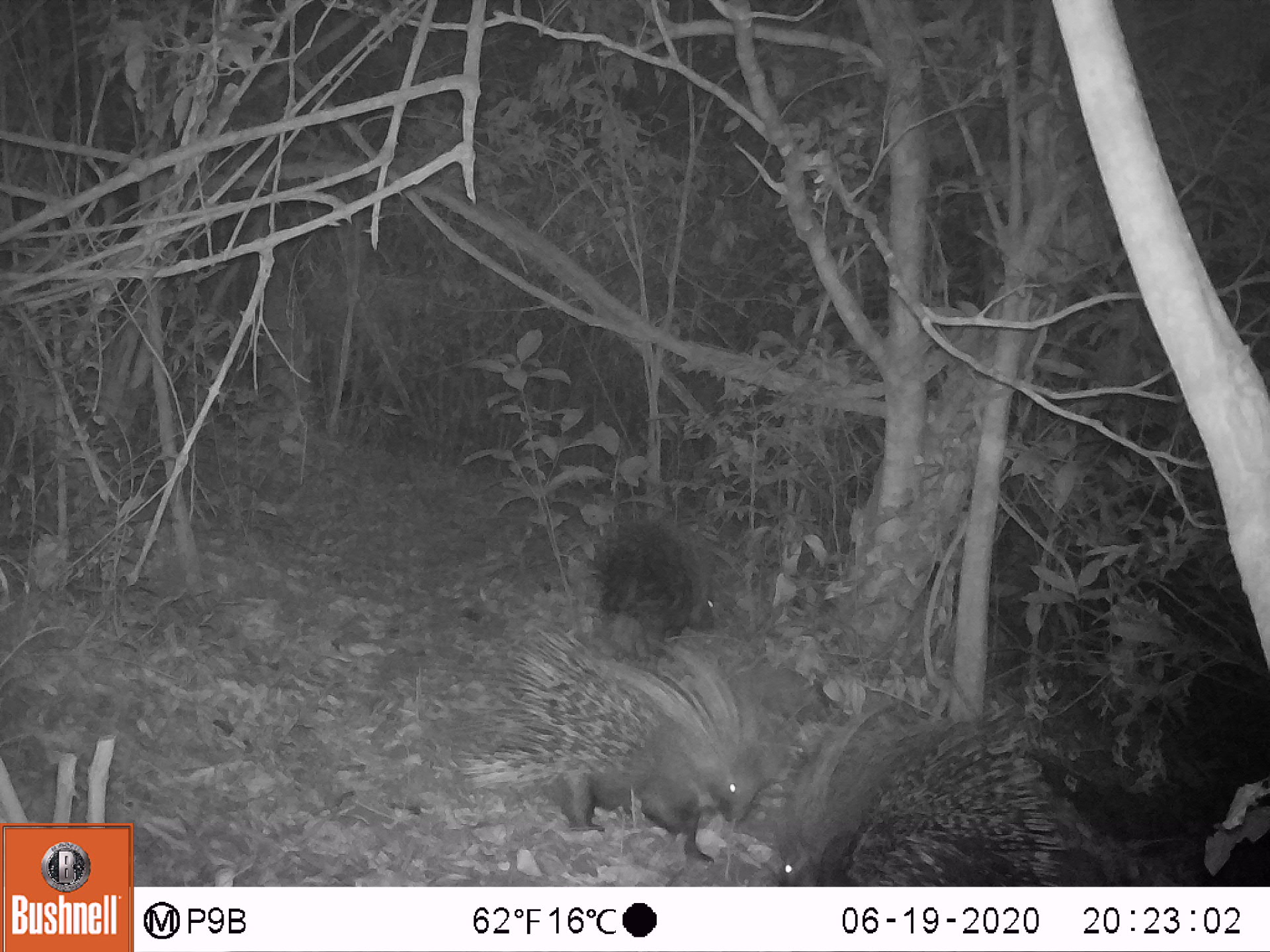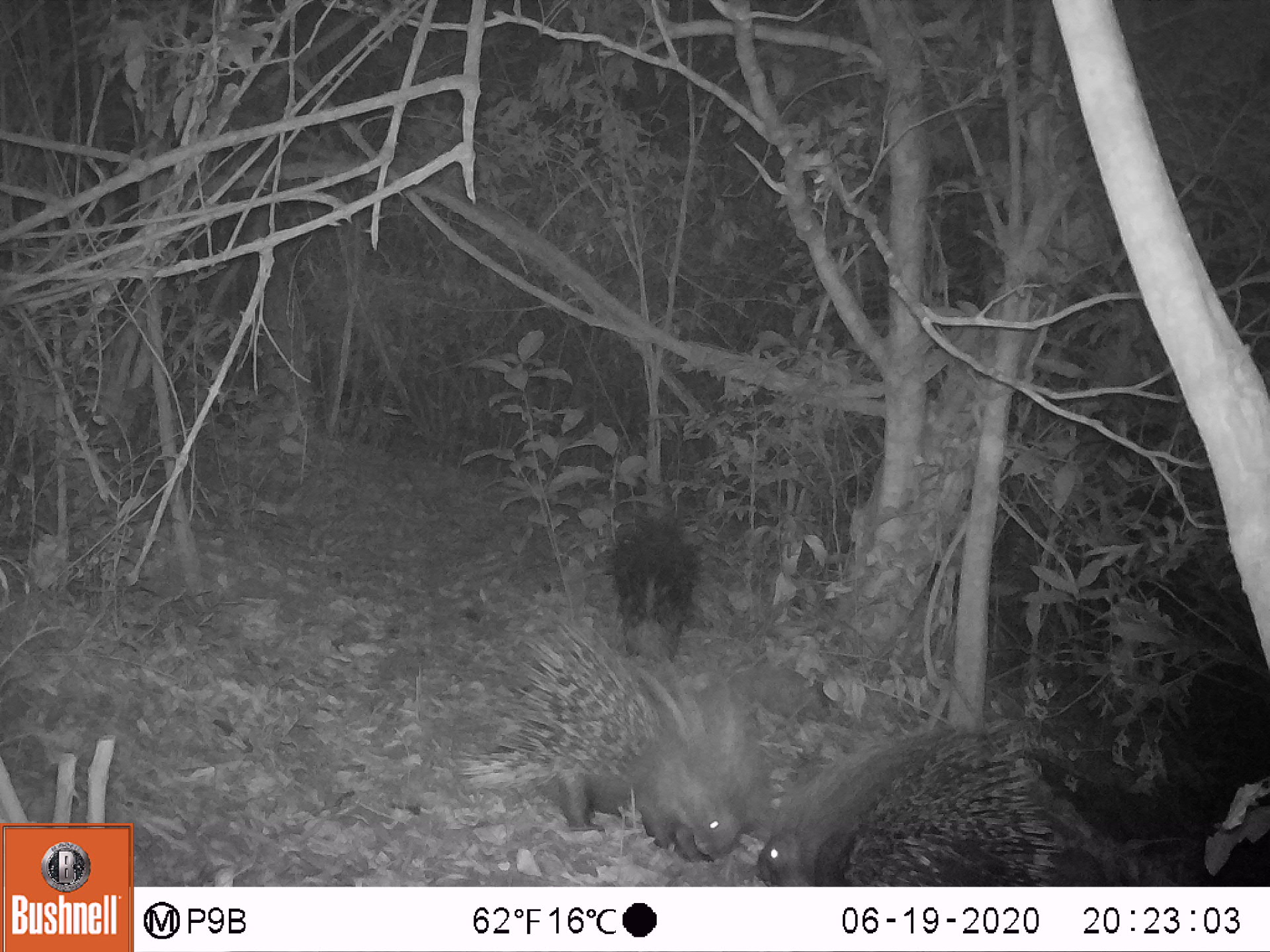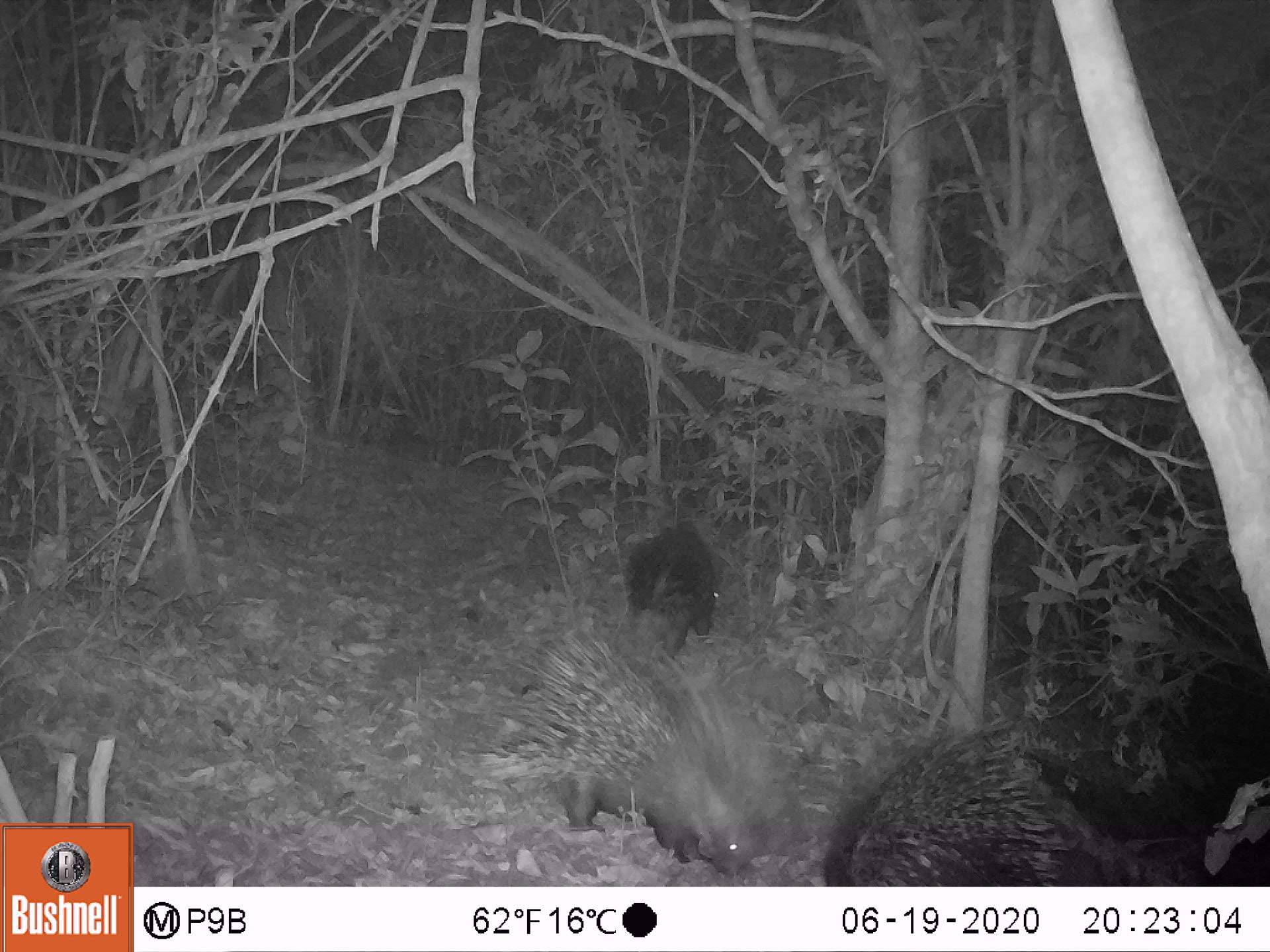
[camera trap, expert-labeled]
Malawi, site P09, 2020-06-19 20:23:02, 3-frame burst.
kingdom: Animalia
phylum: Chordata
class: Mammalia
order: Rodentia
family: Hystricidae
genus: Hystrix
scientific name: Hystrix africaeaustralis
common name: cape porcupine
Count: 3.